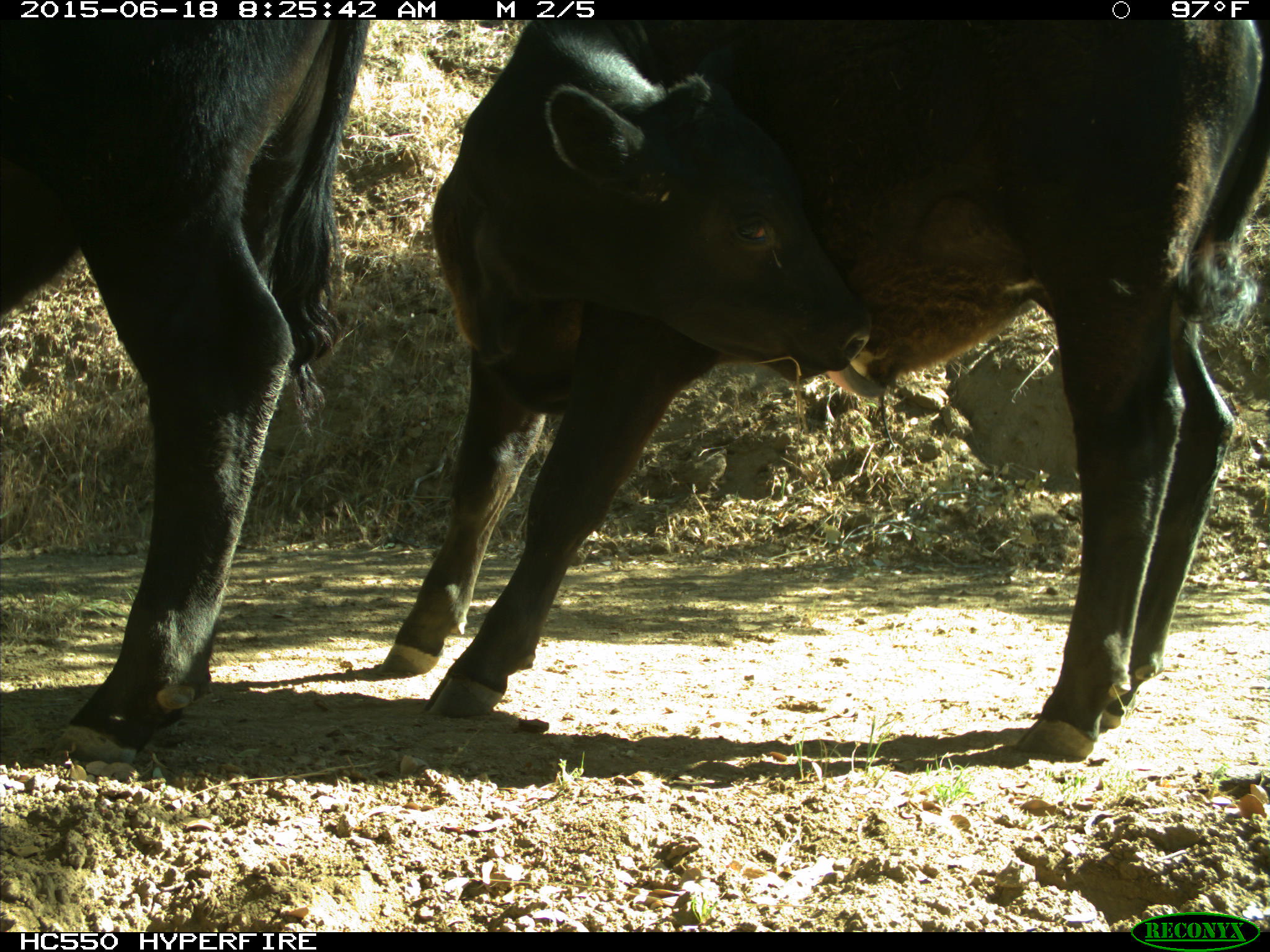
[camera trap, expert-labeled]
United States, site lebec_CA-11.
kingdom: Animalia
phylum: Chordata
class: Mammalia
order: Artiodactyla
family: Bovidae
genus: Bos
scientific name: Bos taurus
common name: domestic cow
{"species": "Bos taurus (domestic cow)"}